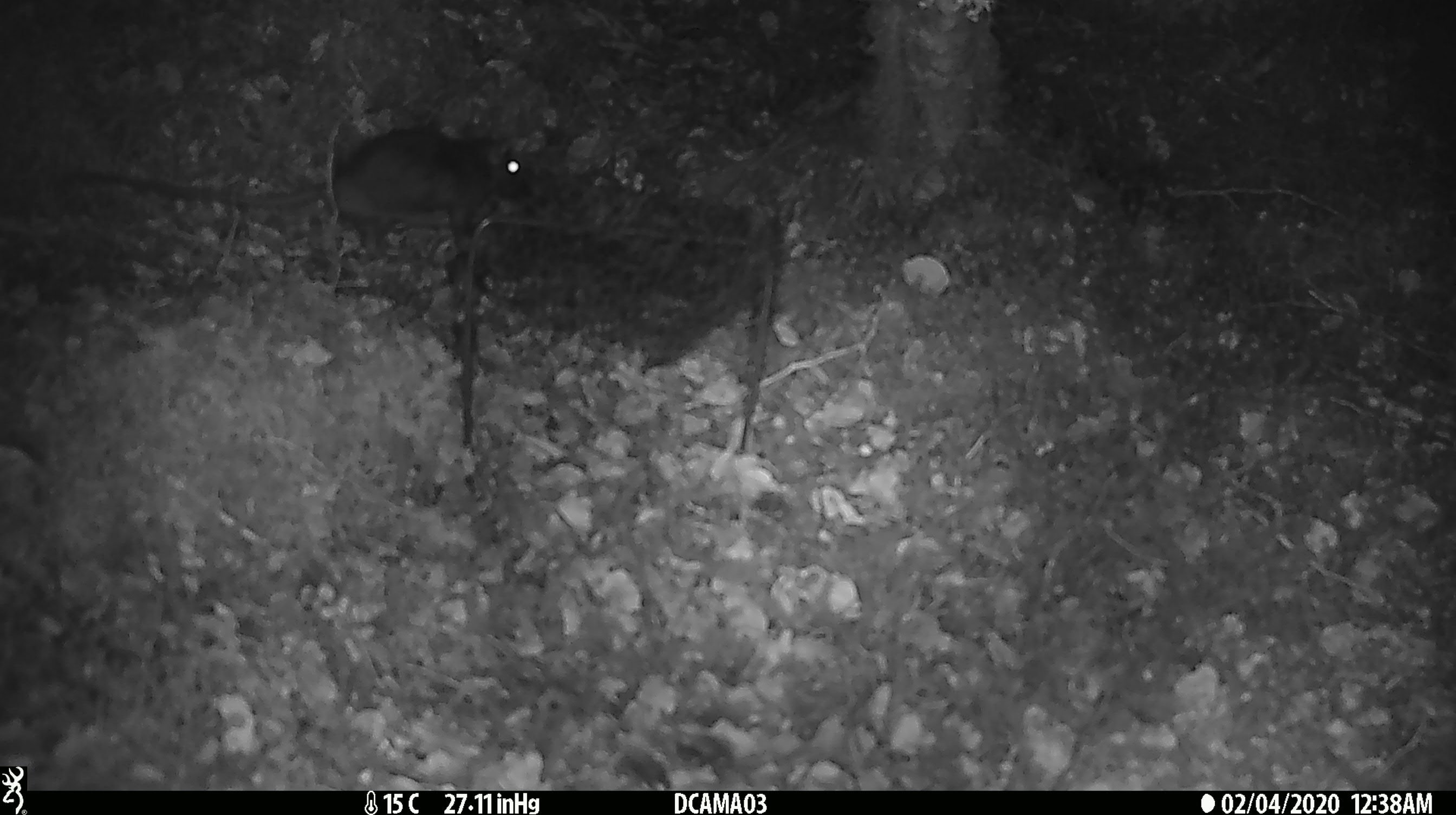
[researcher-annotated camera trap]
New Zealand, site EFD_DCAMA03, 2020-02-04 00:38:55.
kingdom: Animalia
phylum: Chordata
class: Mammalia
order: Carnivora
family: Mustelidae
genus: Mustela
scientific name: Mustela erminea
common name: stoat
Stoat (Mustela erminea).